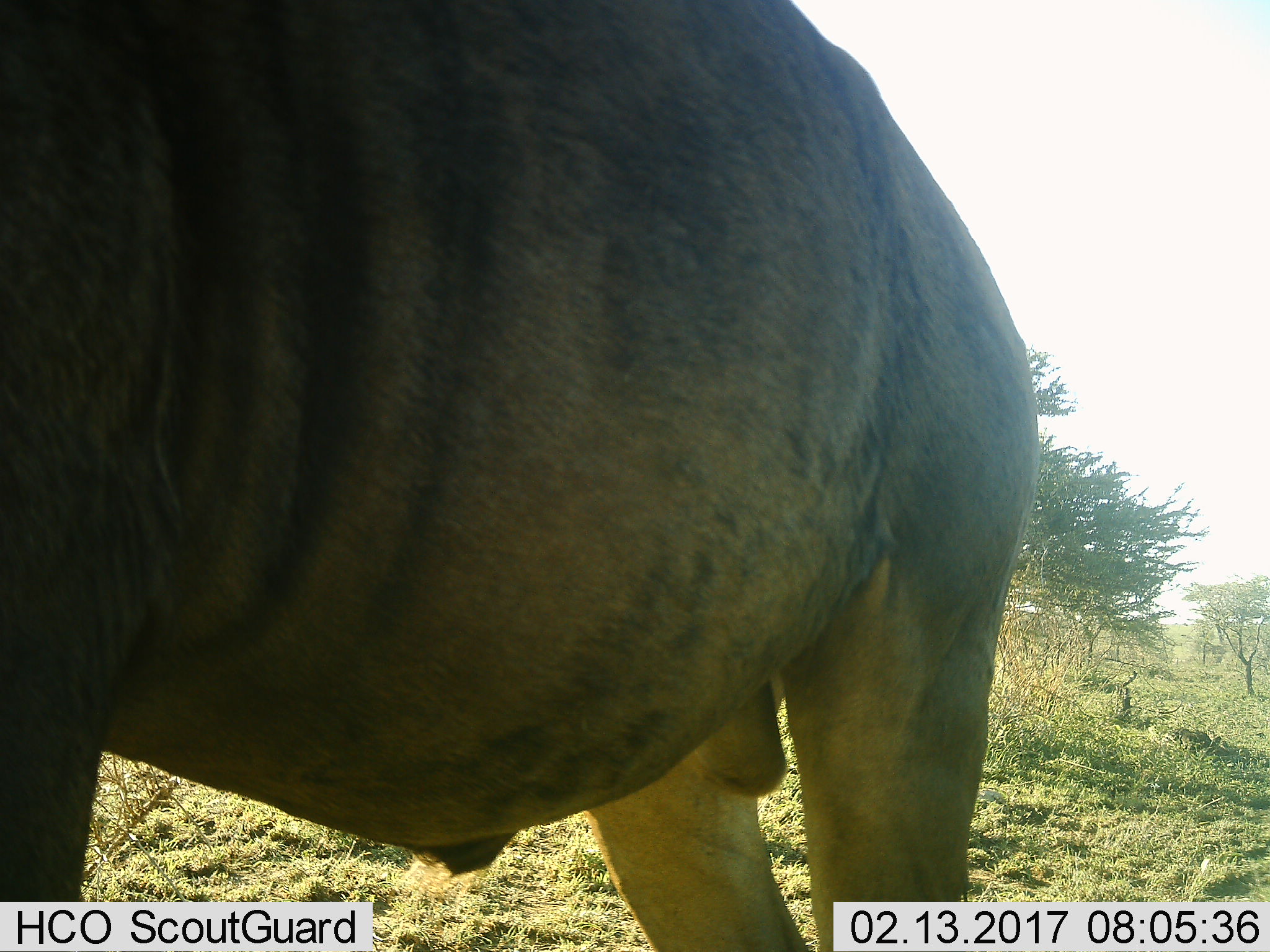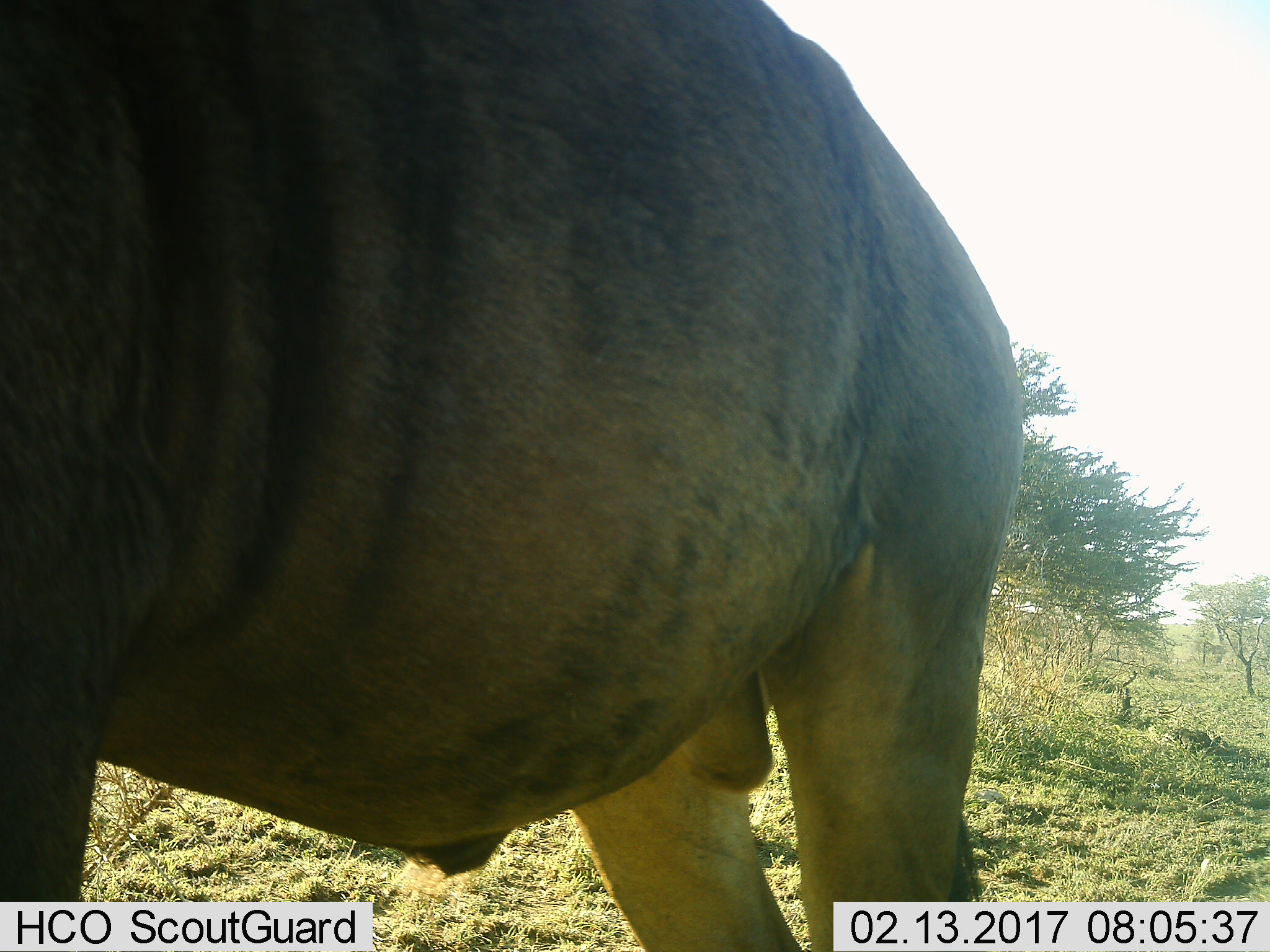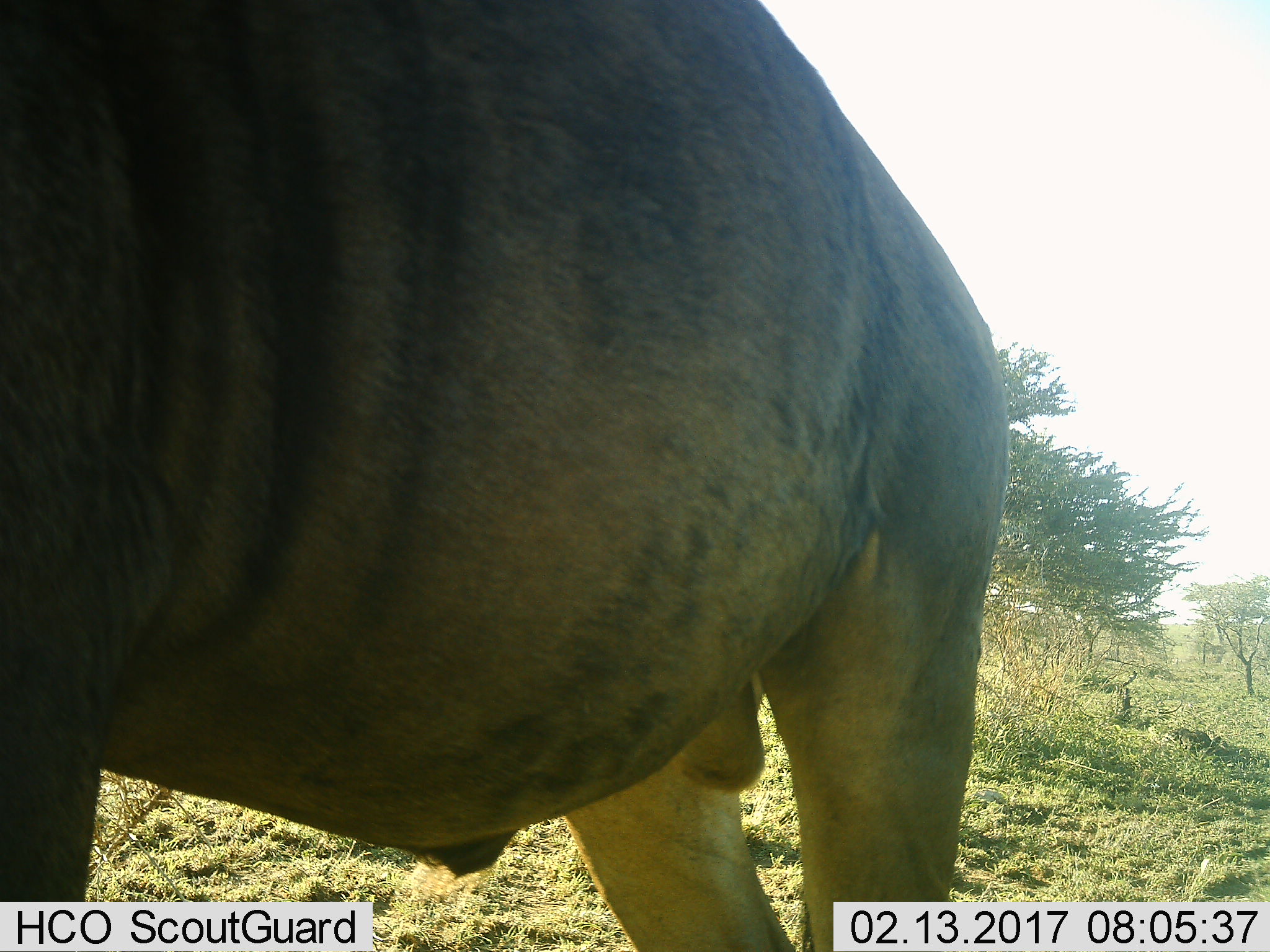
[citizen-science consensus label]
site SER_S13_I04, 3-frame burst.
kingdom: Animalia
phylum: Chordata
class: Mammalia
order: Artiodactyla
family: Bovidae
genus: Connochaetes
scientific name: Connochaetes taurinus taurinus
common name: blue wildebeest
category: wildebeestblue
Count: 1.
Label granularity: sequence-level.